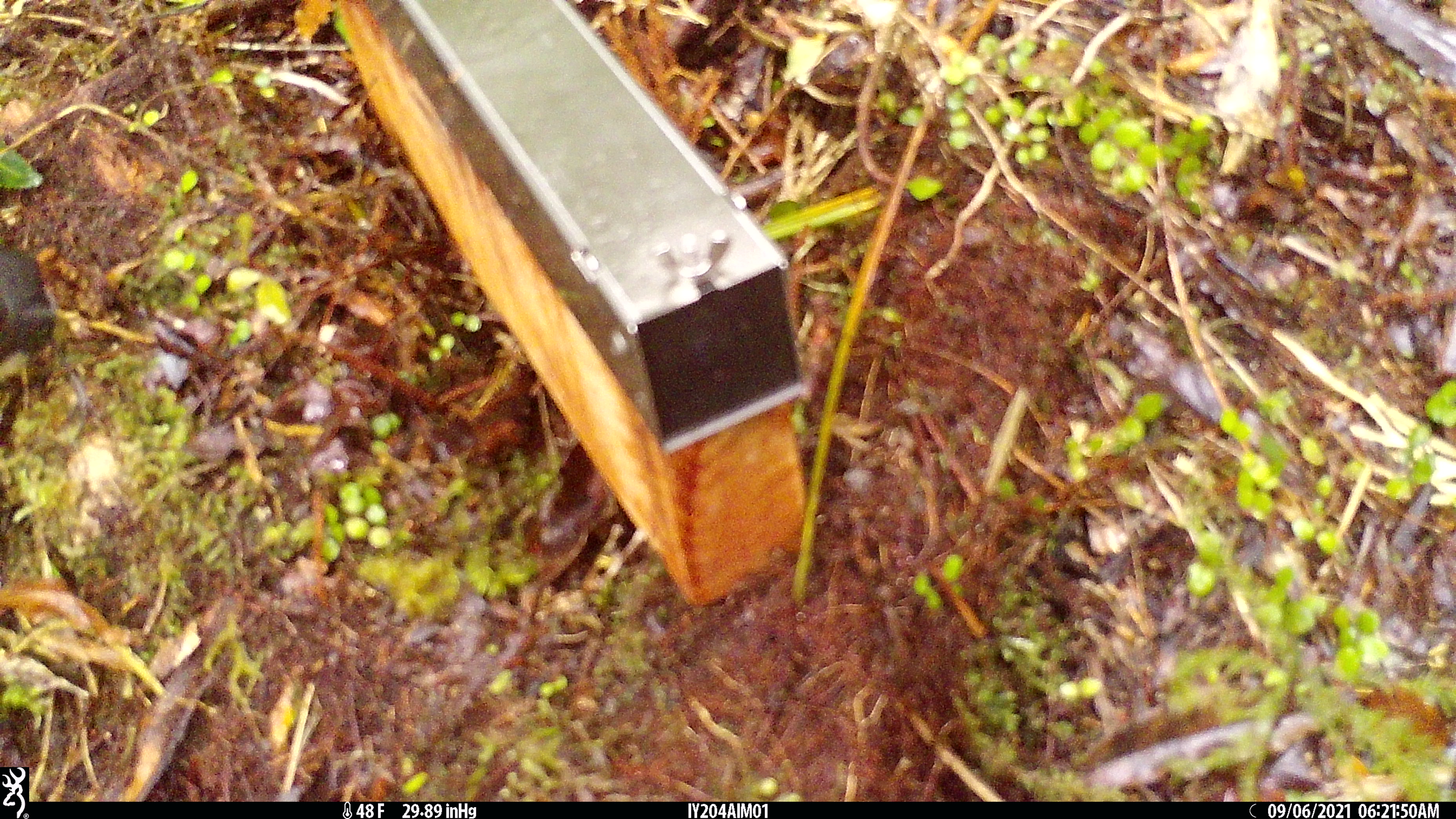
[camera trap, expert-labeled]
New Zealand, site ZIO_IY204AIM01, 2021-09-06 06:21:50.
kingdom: Animalia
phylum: Chordata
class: Aves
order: Passeriformes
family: Petroicidae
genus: Petroica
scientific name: Petroica australis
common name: new zealand robin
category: robin